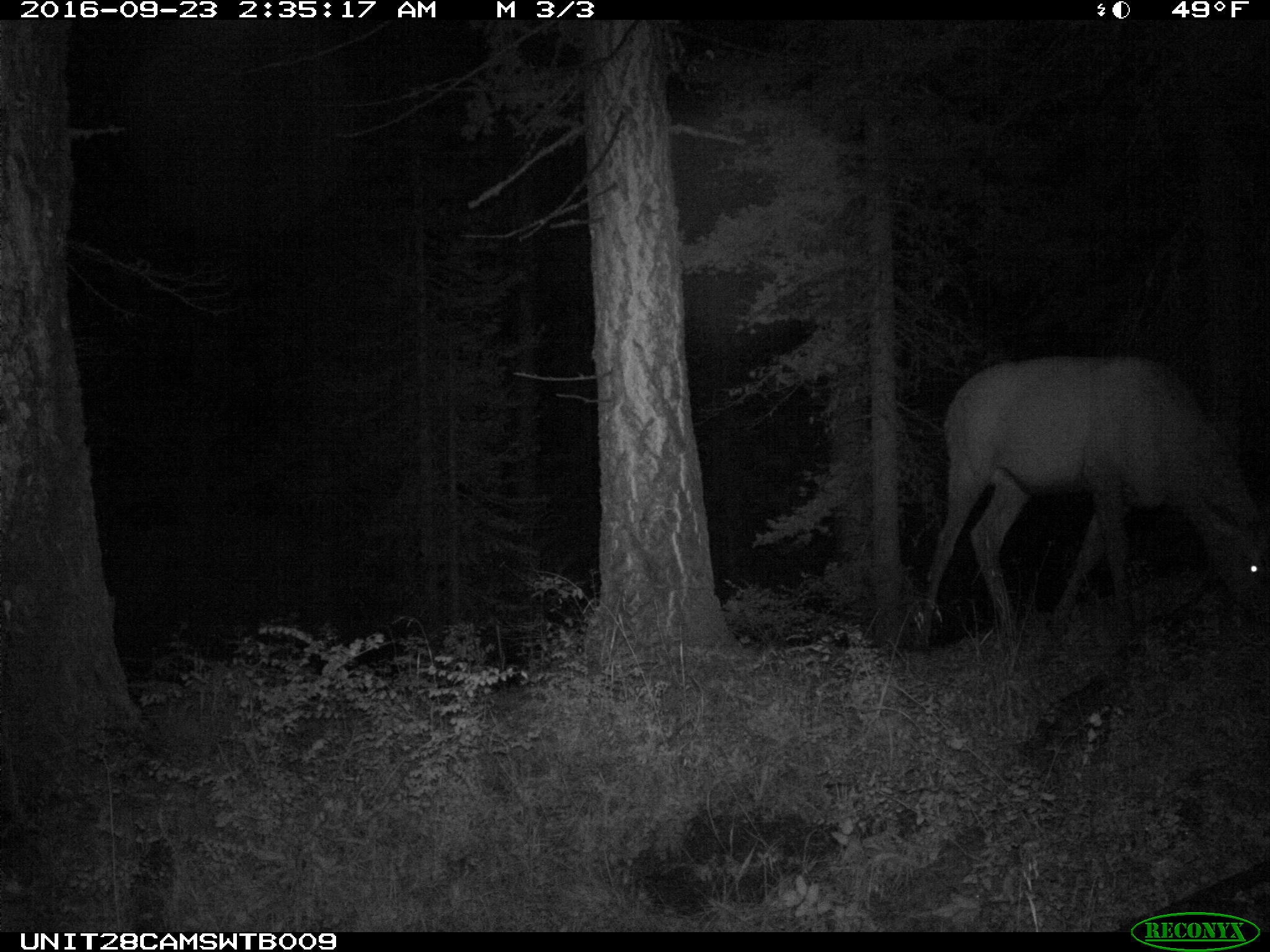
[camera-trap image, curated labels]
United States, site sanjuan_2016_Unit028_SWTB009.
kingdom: Animalia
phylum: Chordata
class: Mammalia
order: Artiodactyla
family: Cervidae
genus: Cervus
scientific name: Cervus elaphus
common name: red deer